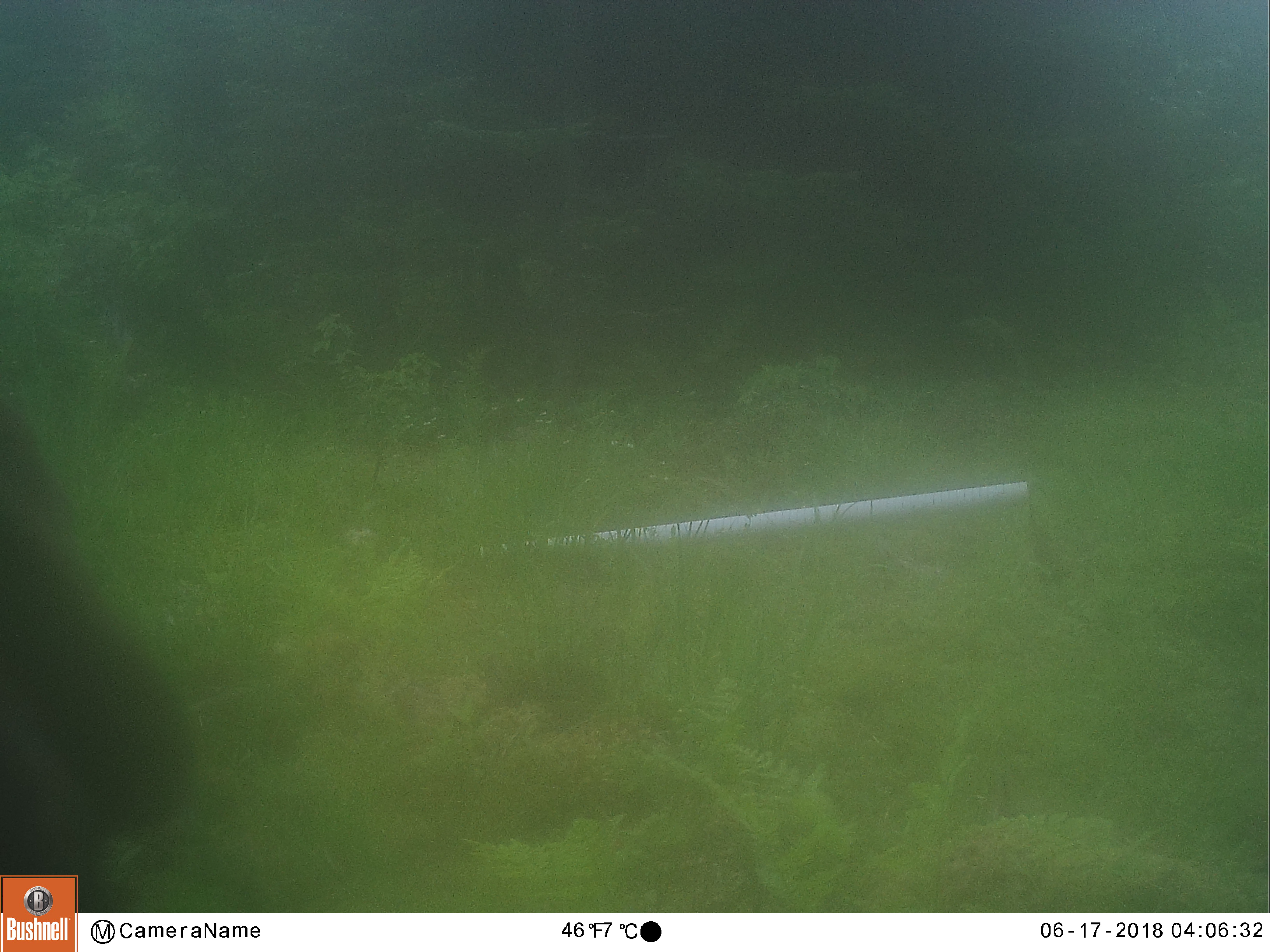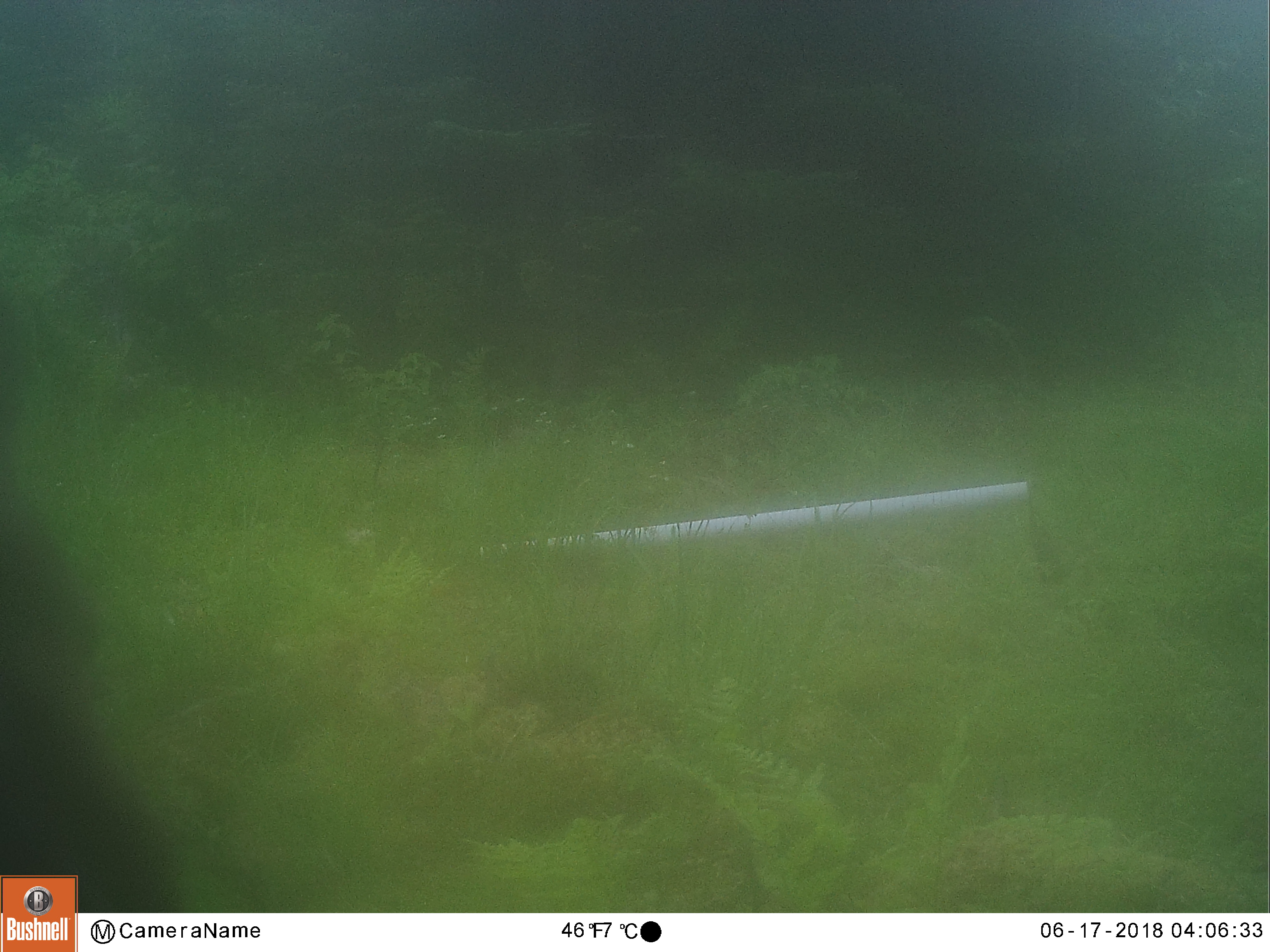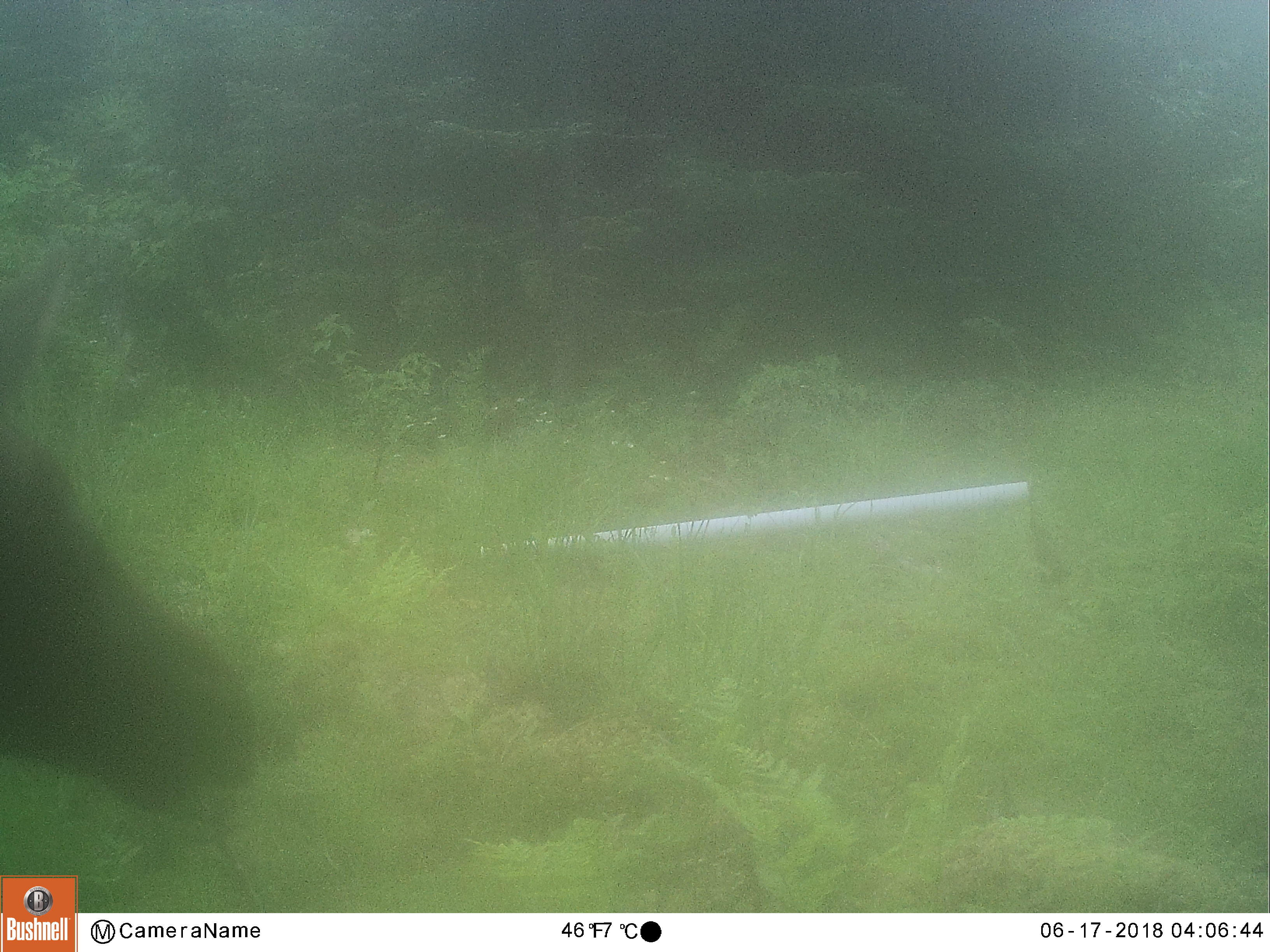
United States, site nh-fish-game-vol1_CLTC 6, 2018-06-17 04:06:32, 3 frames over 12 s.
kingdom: Animalia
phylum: Chordata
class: Mammalia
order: Artiodactyla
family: Cervidae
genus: Alces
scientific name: Alces alces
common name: moose